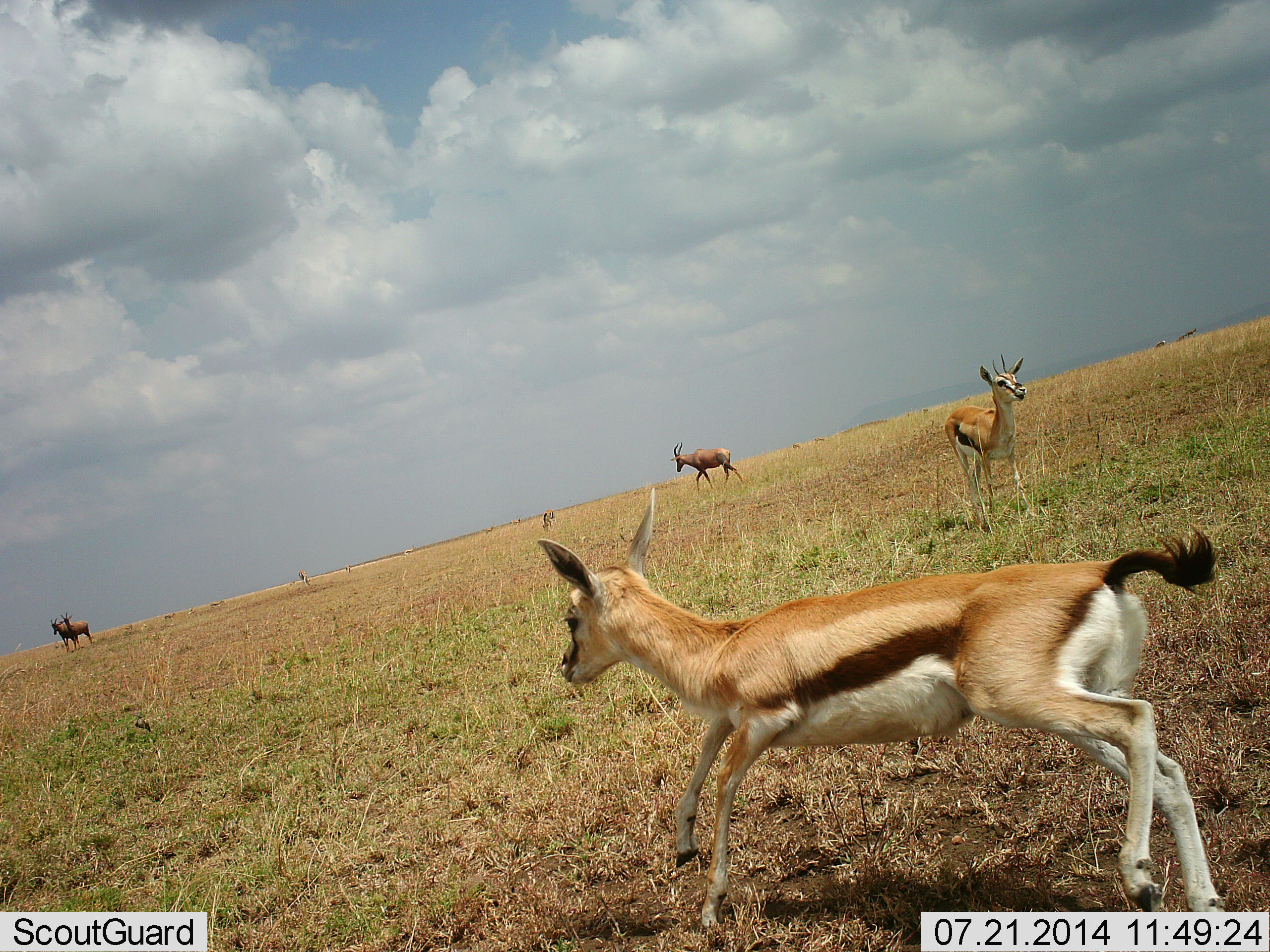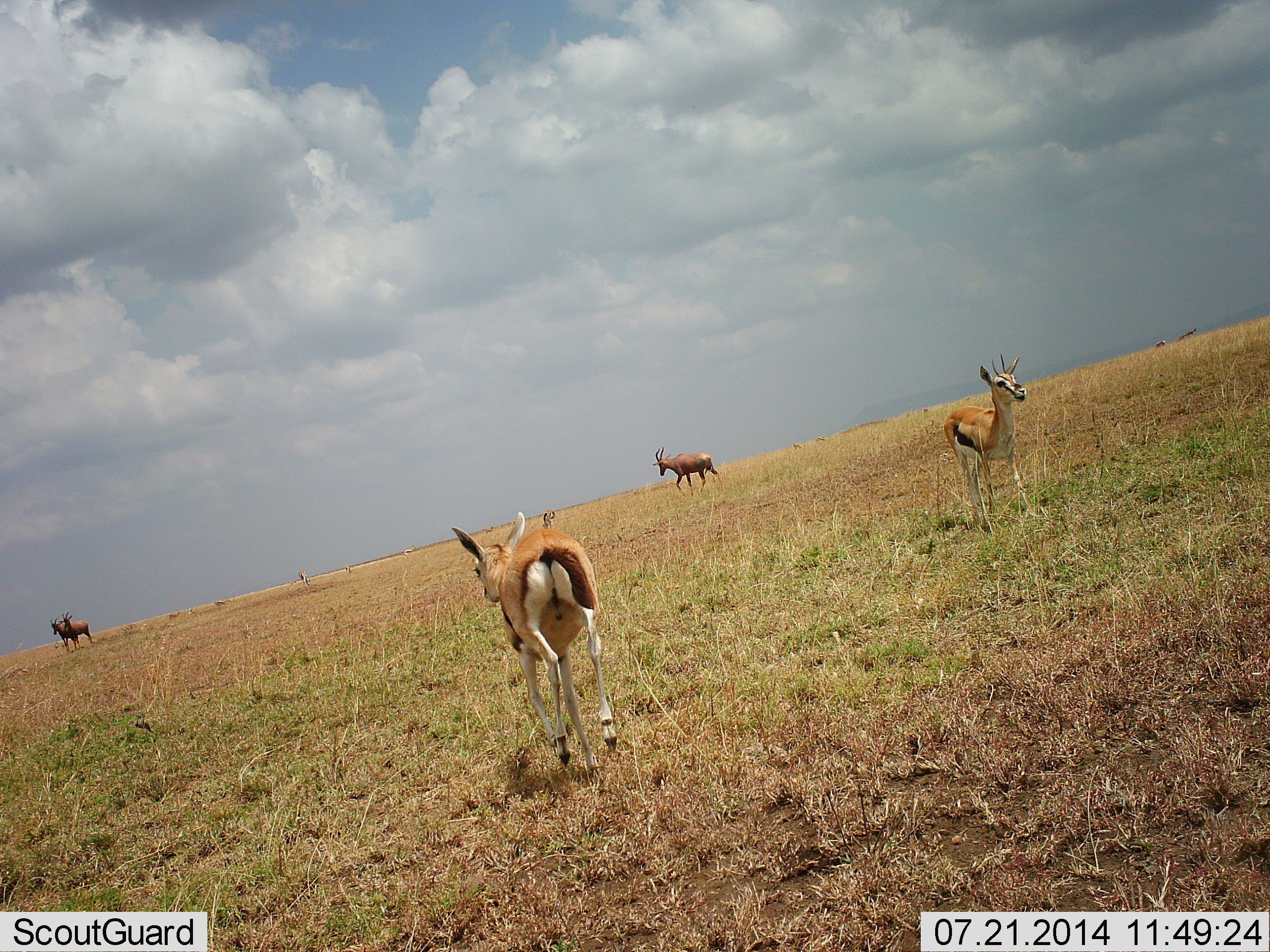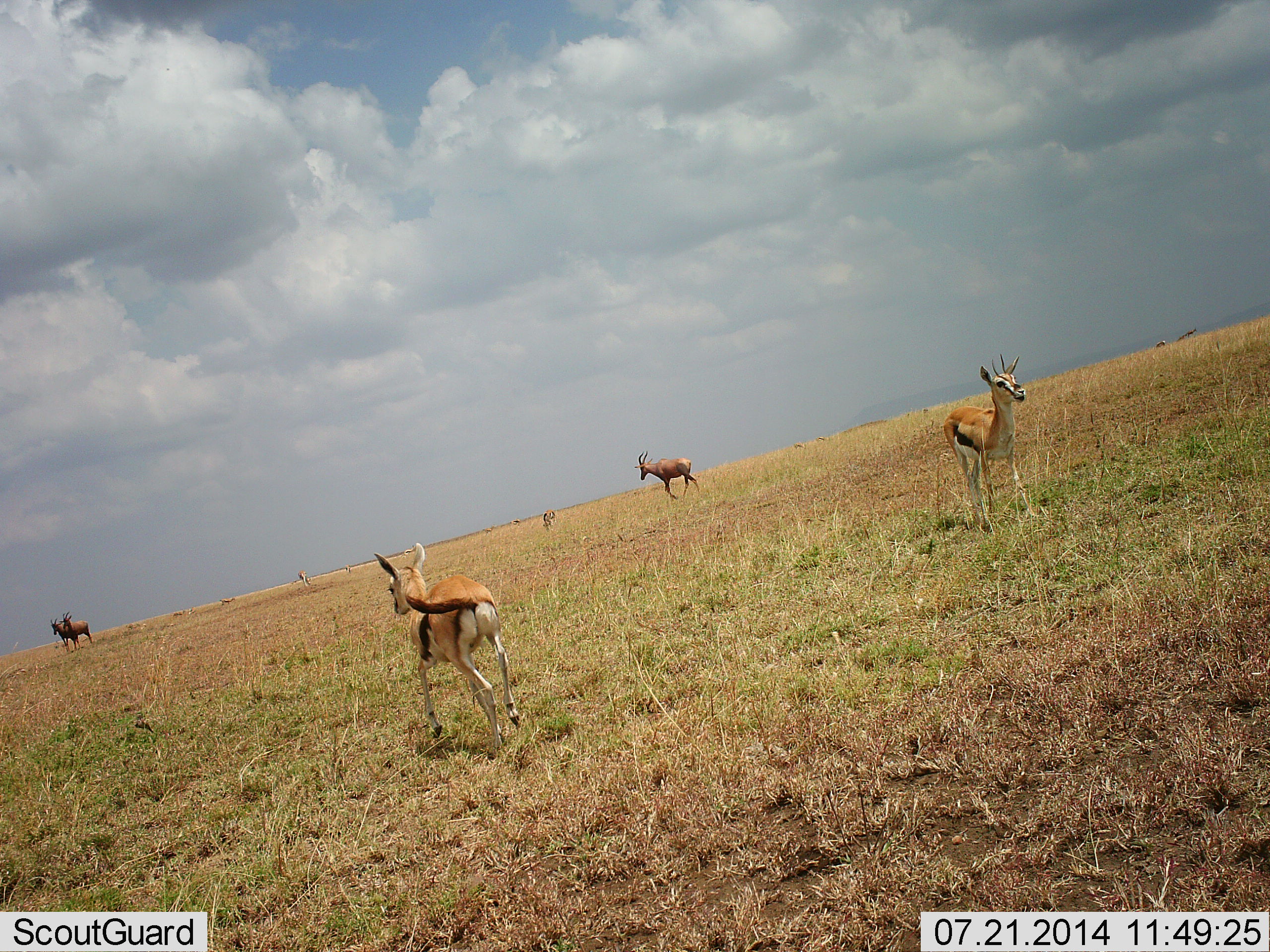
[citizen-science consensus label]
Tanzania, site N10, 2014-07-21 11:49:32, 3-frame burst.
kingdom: Animalia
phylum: Chordata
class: Mammalia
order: Artiodactyla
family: Bovidae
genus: Eudorcas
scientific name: Eudorcas thomsonii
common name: thomson's gazelle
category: gazellethomsons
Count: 2.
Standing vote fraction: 78%.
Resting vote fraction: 0%.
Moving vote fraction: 87%.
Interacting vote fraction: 0%.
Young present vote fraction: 9%.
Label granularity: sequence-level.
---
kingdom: Animalia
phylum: Chordata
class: Mammalia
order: Artiodactyla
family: Bovidae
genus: Damaliscus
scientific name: Damaliscus lunatus jimela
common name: topi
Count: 3.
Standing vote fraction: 88%.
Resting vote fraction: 0%.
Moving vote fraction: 88%.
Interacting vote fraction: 0%.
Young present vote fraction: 0%.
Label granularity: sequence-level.